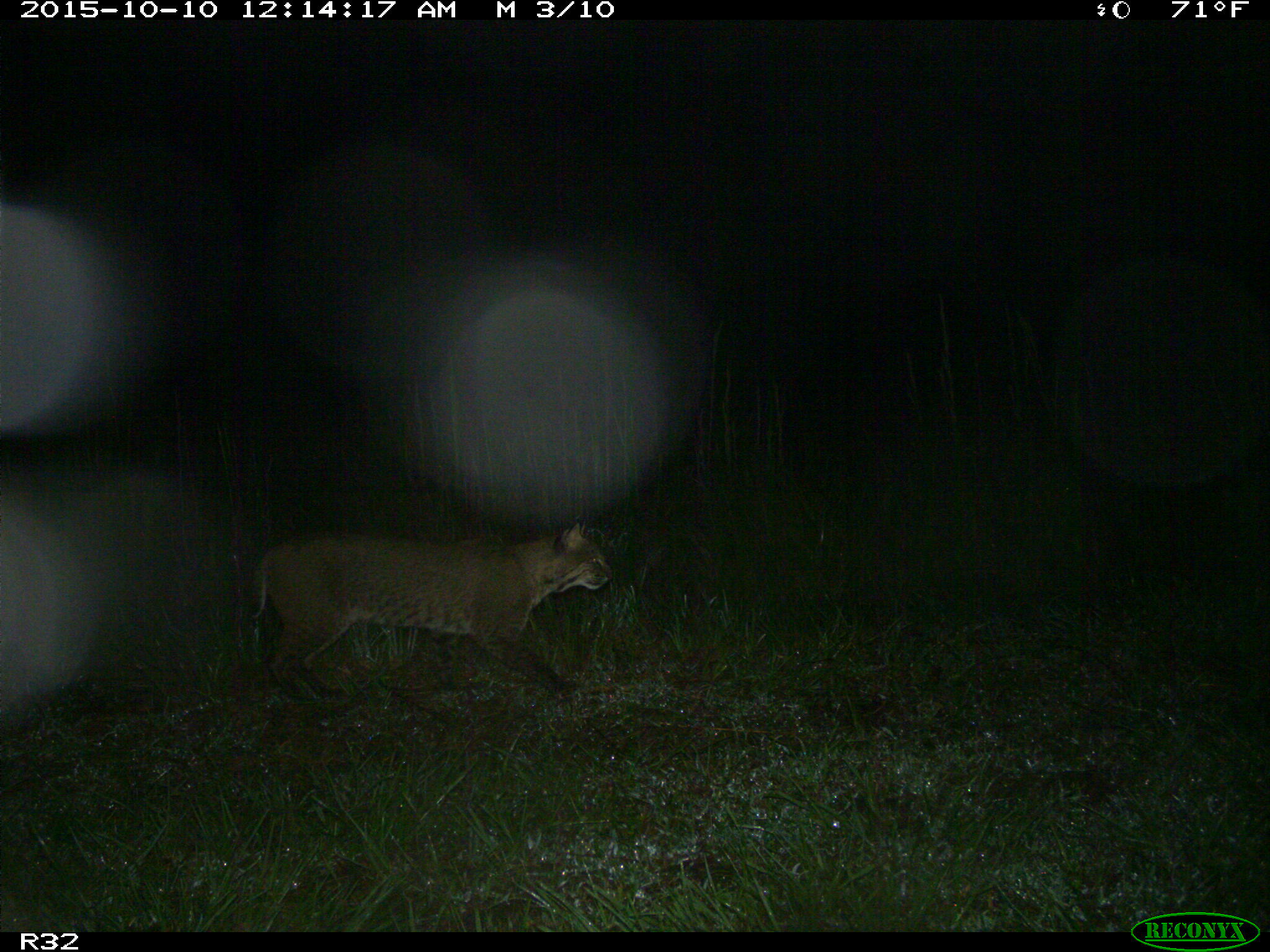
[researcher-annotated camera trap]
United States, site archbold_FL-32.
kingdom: Animalia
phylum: Chordata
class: Mammalia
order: Carnivora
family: Felidae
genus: Lynx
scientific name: Lynx rufus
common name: bobcat